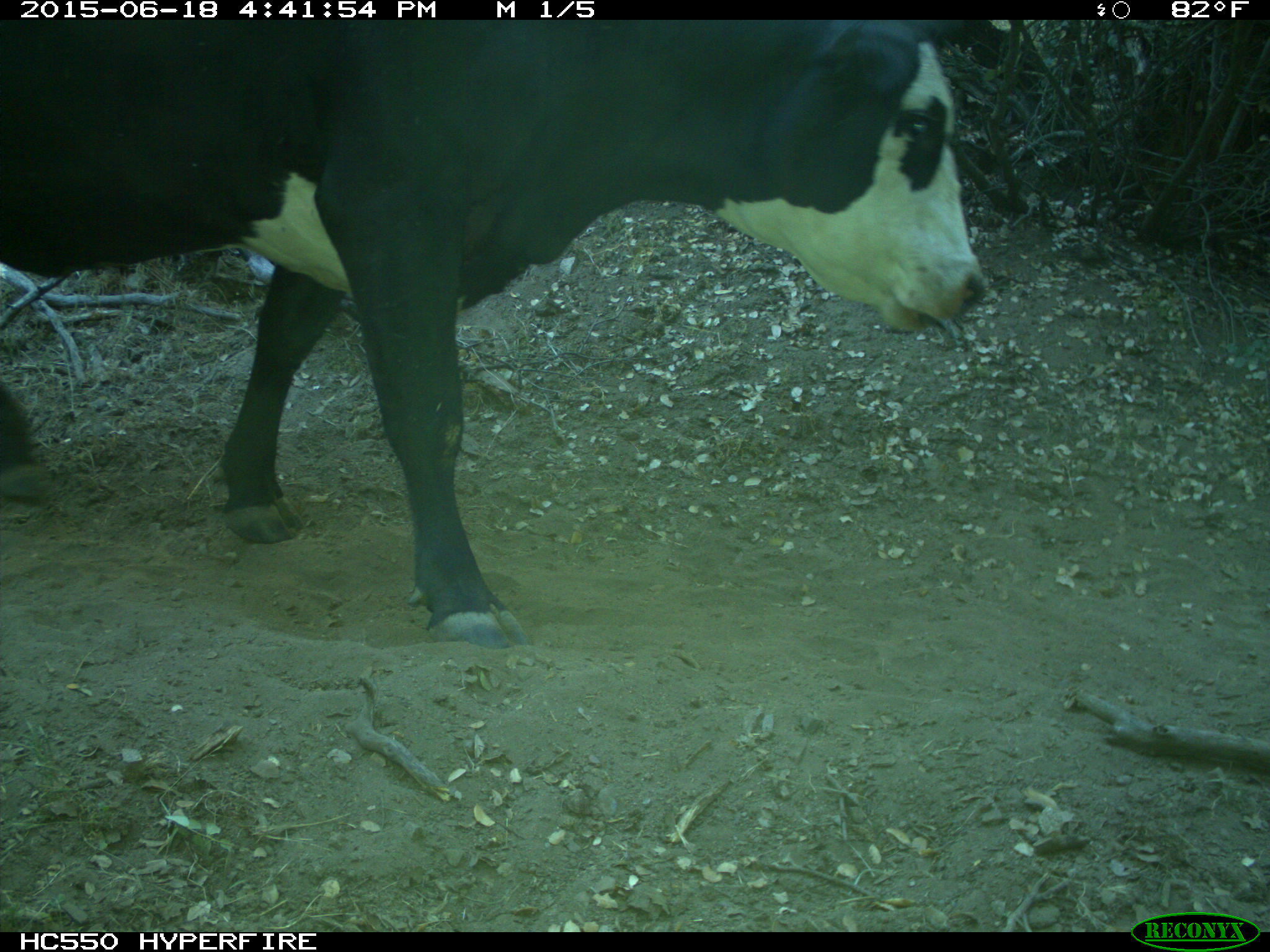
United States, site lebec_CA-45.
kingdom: Animalia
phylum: Chordata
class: Mammalia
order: Artiodactyla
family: Bovidae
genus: Bos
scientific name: Bos taurus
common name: domestic cow